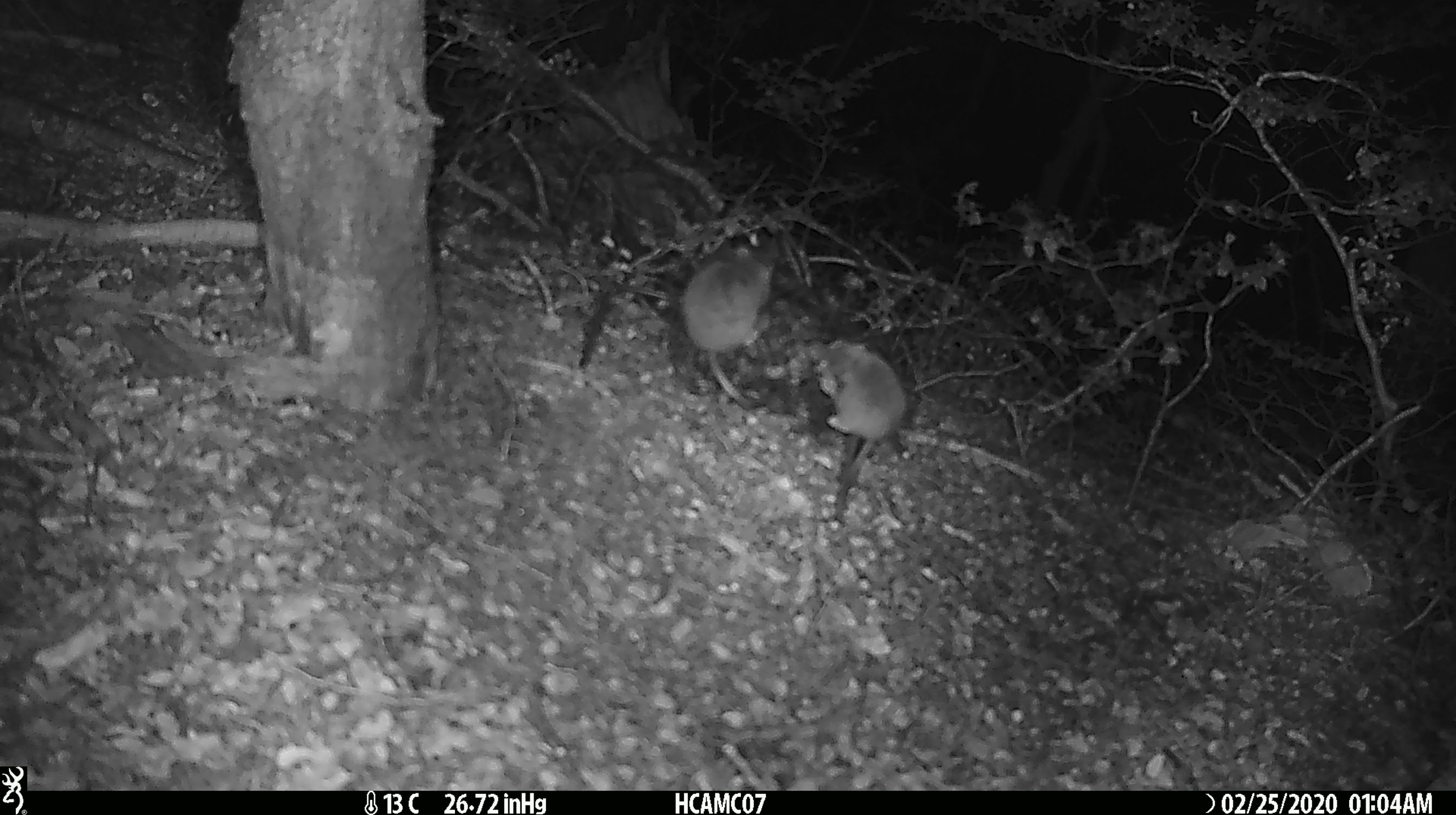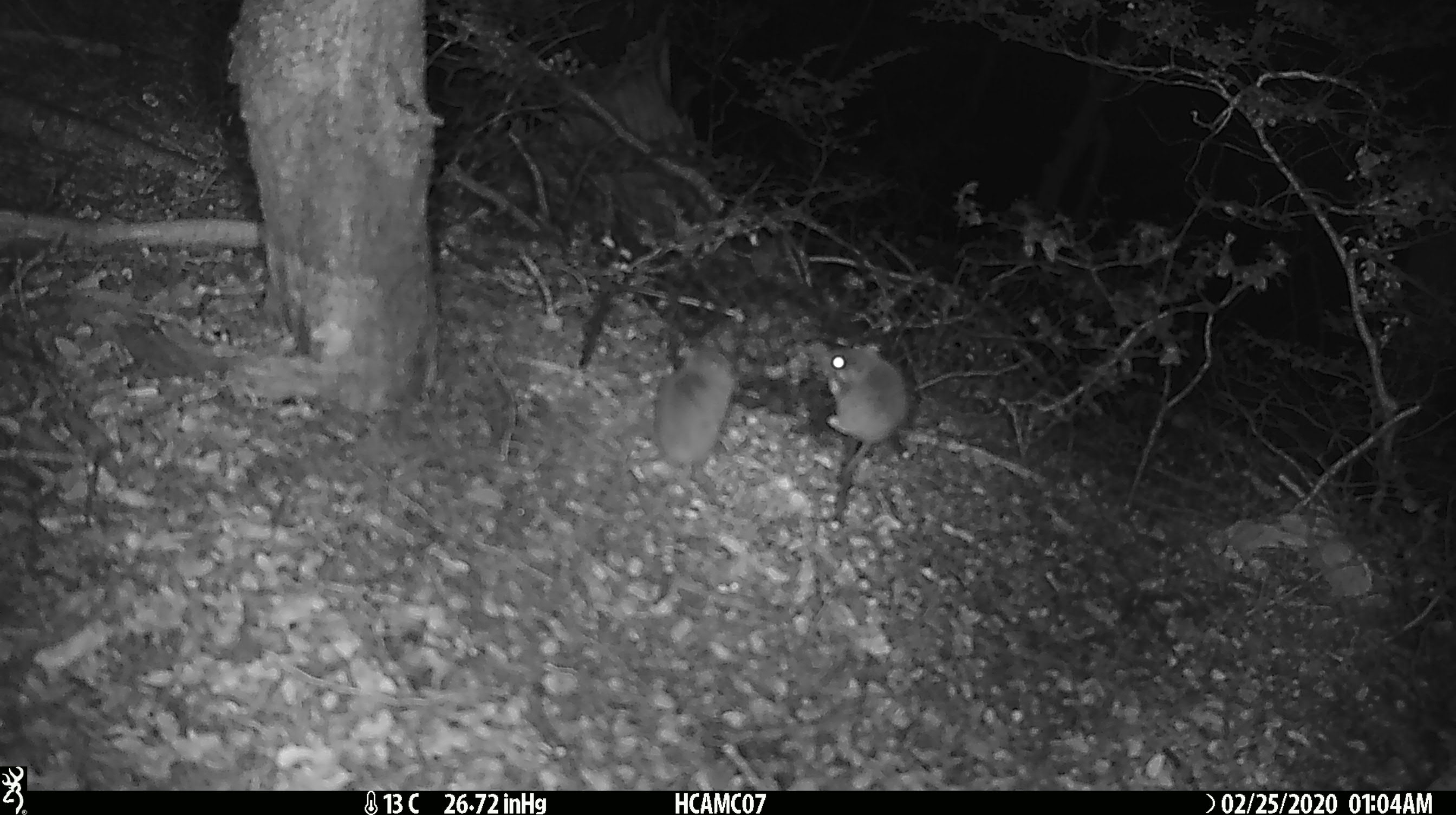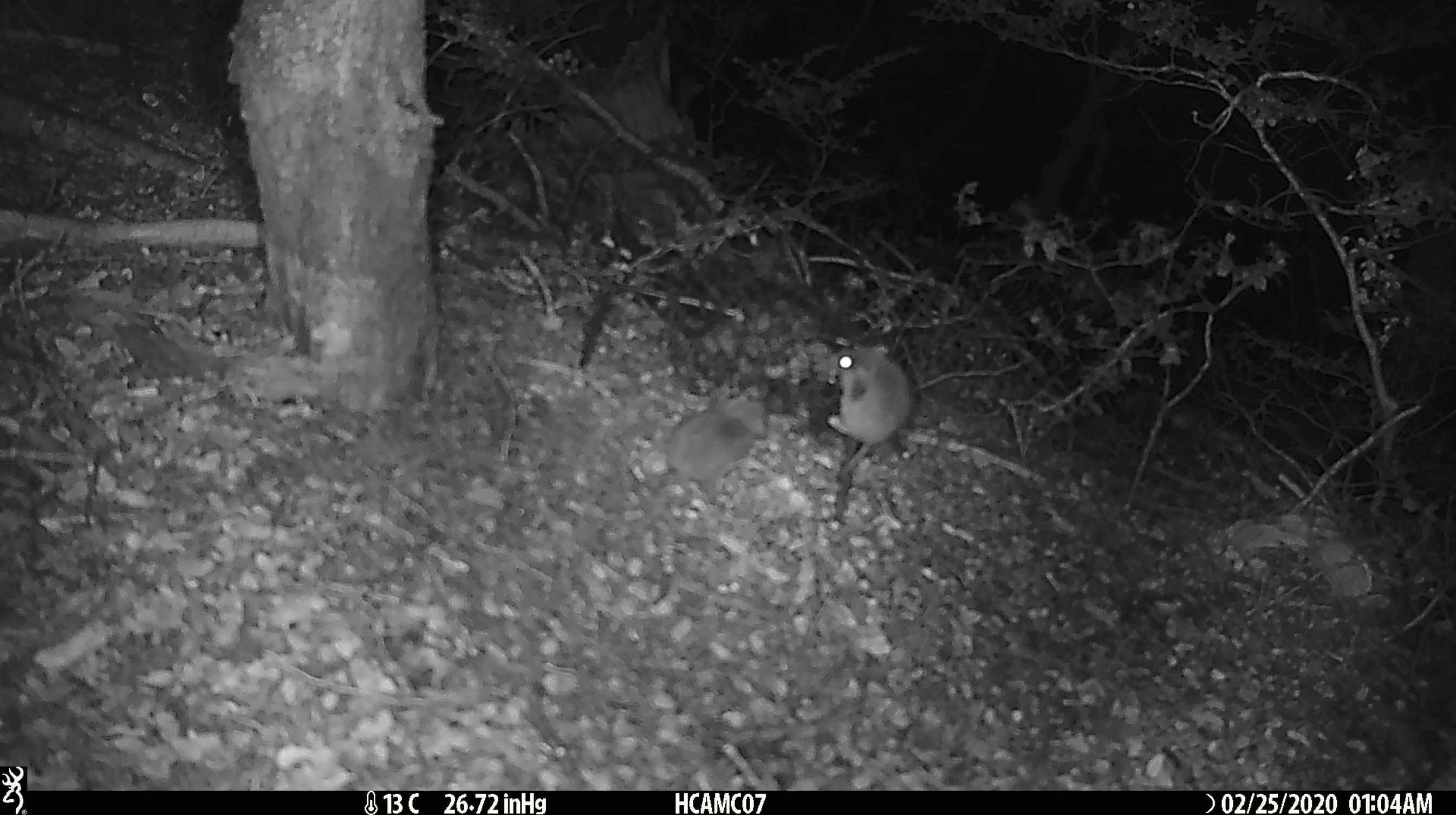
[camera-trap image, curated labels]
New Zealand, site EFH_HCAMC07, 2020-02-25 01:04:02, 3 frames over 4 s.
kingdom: Animalia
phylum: Chordata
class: Mammalia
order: Rodentia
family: Muridae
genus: Mus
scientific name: Mus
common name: mouse